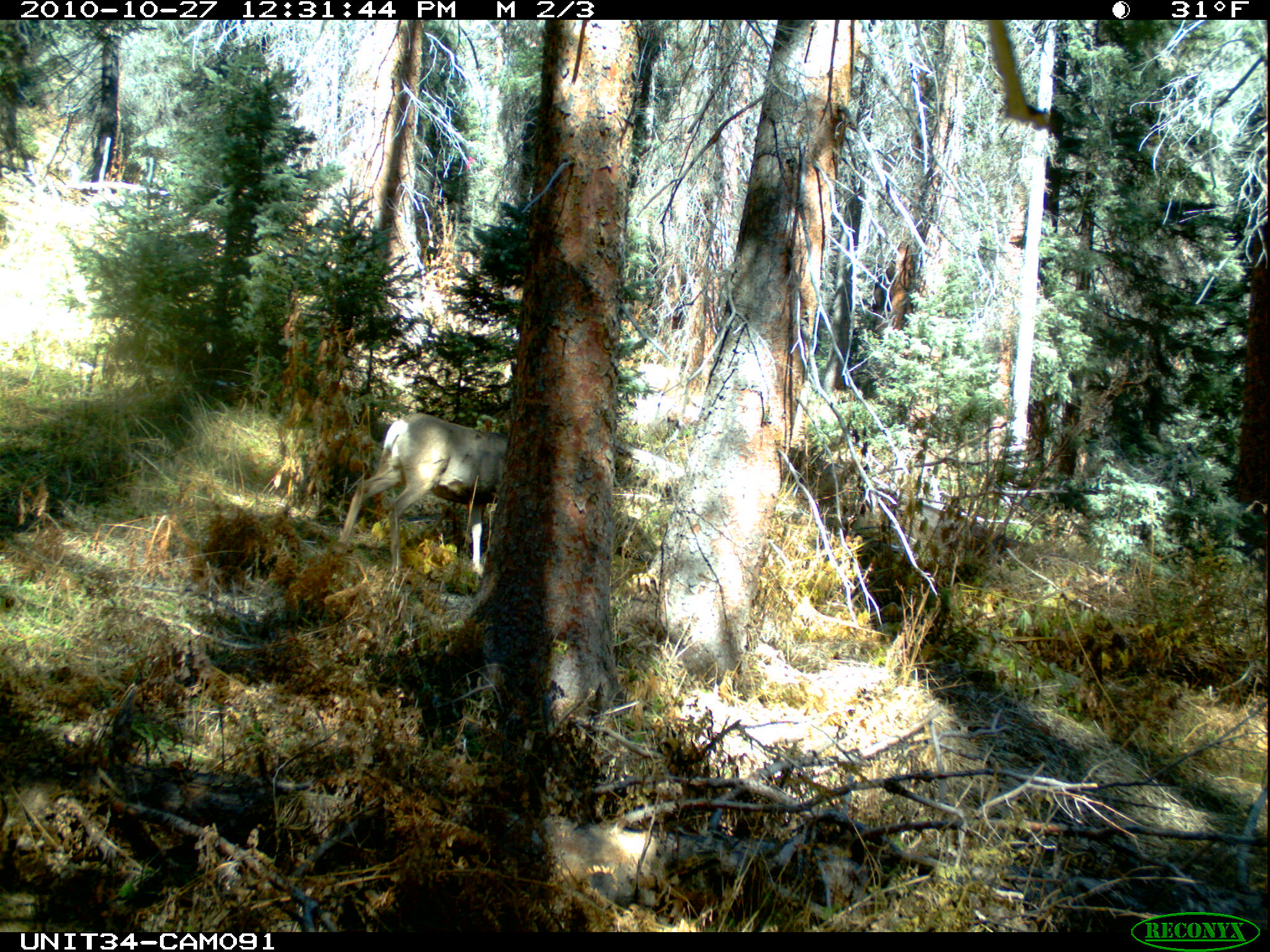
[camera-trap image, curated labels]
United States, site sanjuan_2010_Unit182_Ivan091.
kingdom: Animalia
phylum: Chordata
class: Mammalia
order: Artiodactyla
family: Cervidae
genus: Odocoileus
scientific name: Odocoileus hemionus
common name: mule deer